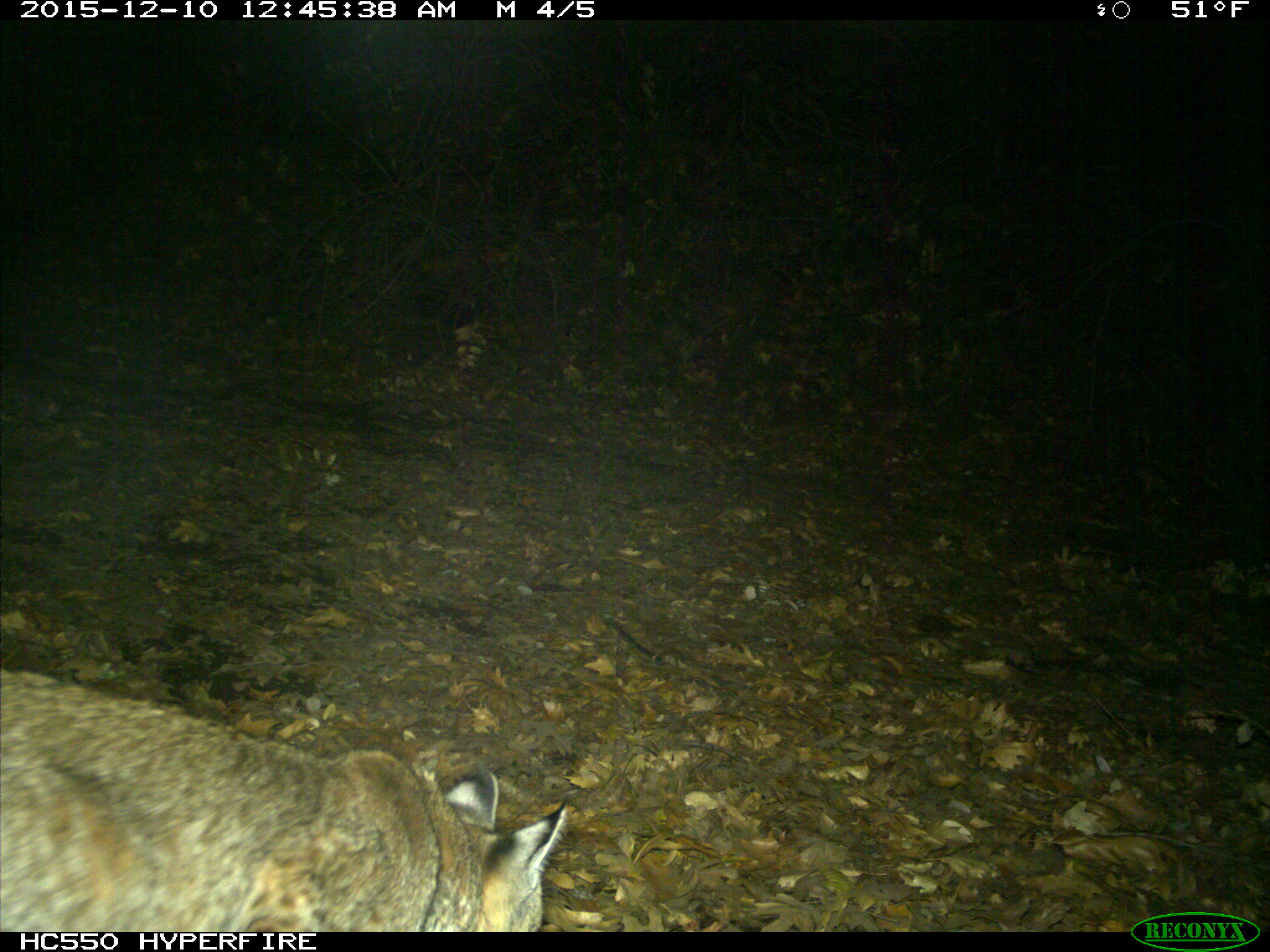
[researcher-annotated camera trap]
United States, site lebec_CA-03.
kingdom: Animalia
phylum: Chordata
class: Mammalia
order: Carnivora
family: Felidae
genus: Lynx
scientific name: Lynx rufus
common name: bobcat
Lynx rufus (bobcat).